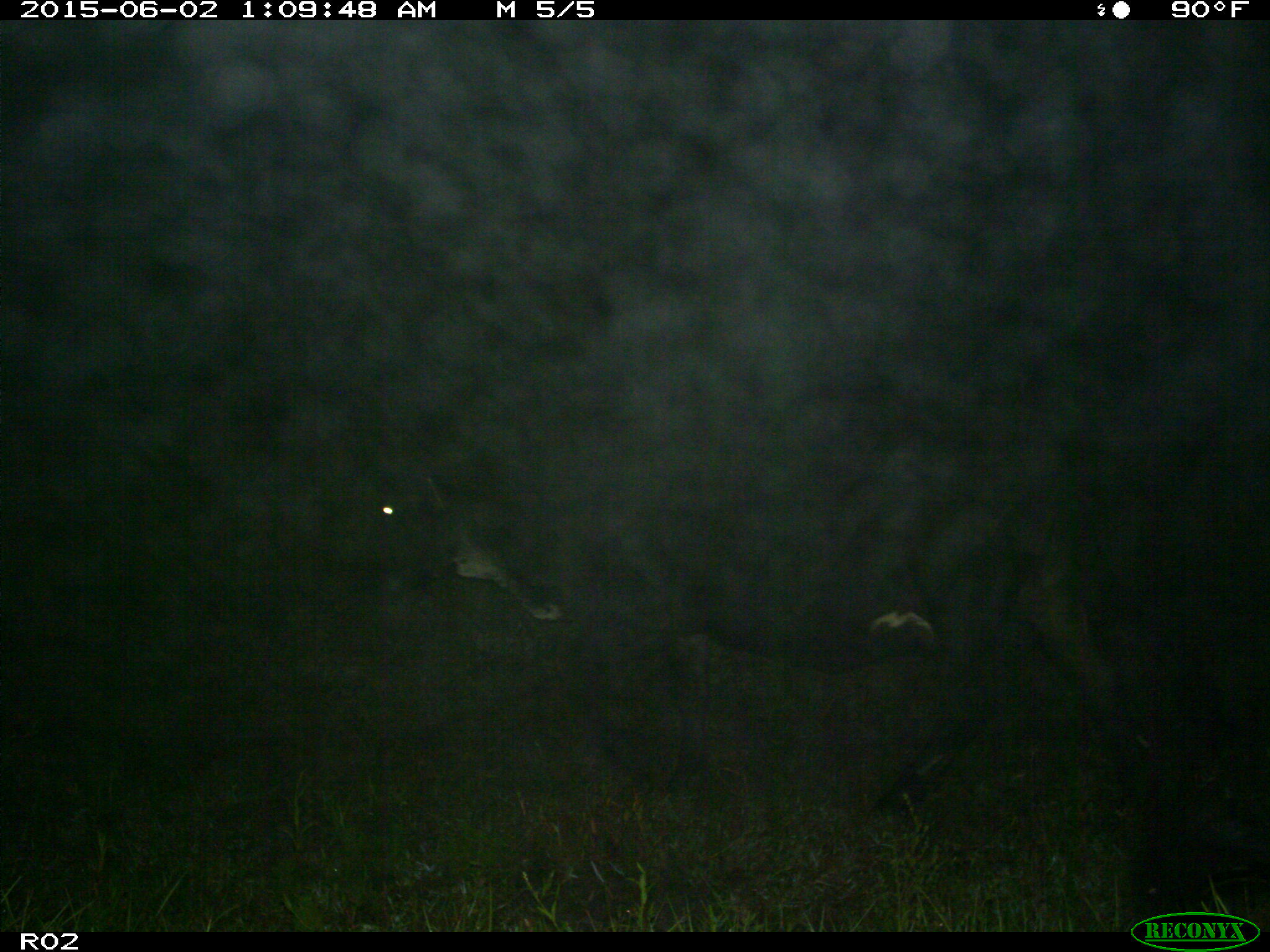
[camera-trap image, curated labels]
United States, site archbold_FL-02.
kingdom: Animalia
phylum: Chordata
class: Mammalia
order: Artiodactyla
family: Bovidae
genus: Bos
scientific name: Bos taurus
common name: domestic cow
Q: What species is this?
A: Bos taurus (domestic cow).